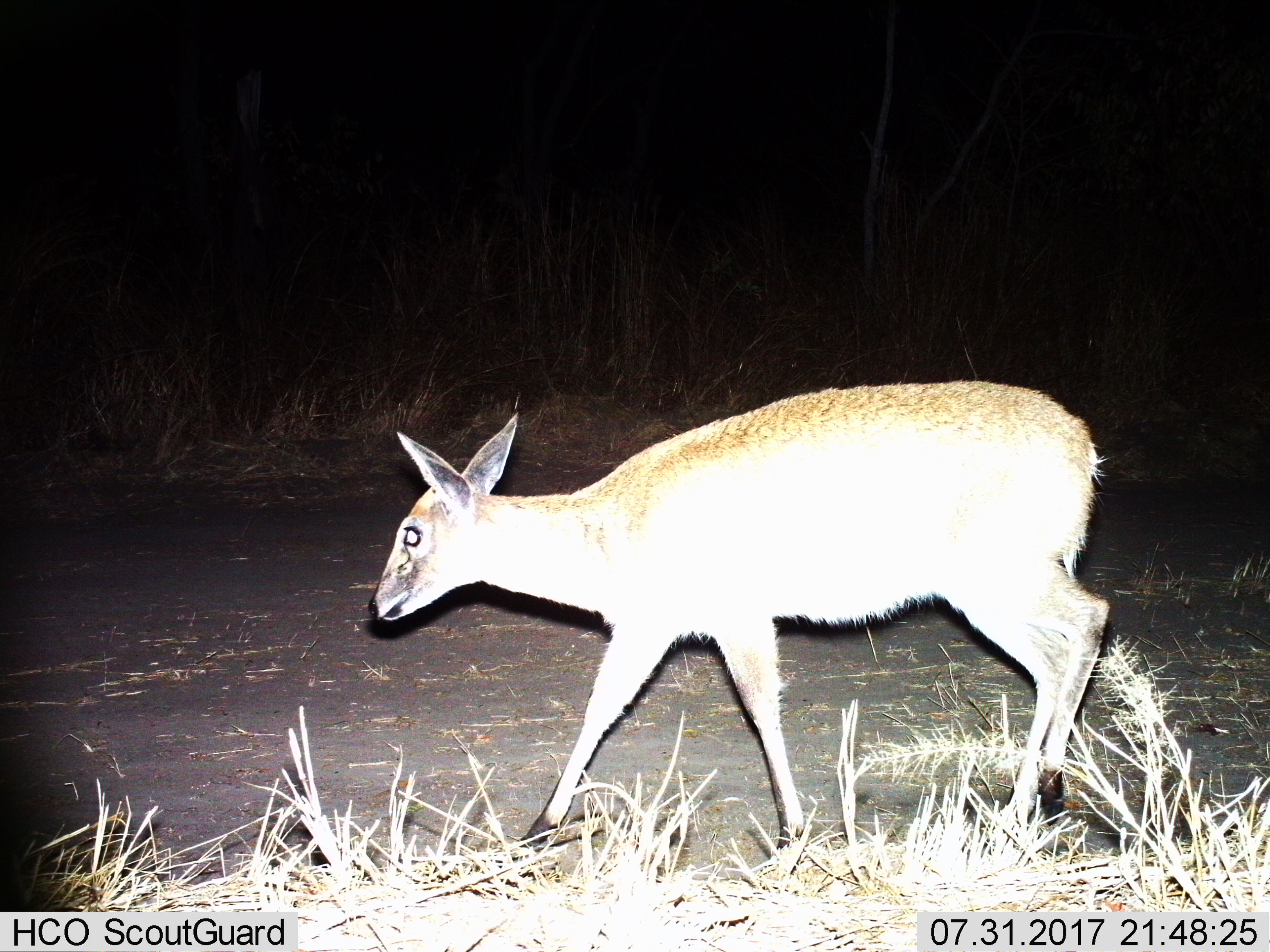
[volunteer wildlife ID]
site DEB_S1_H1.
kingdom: Animalia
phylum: Chordata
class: Mammalia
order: Artiodactyla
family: Bovidae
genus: Sylvicapra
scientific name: Sylvicapra grimmia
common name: common duiker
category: duikercommongrey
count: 1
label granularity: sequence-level